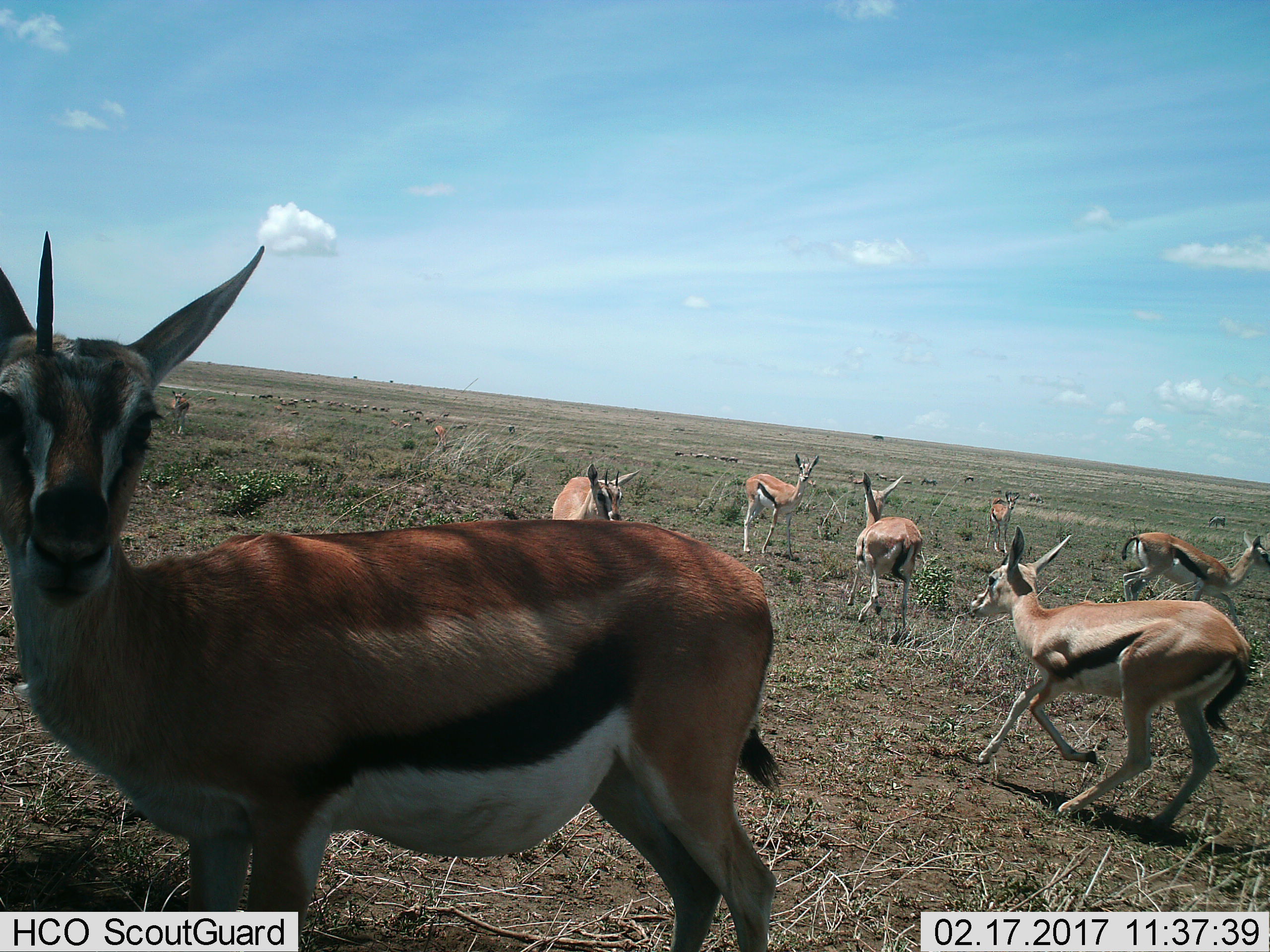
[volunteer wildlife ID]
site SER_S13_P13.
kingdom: Animalia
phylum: Chordata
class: Mammalia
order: Artiodactyla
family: Bovidae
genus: Eudorcas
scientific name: Eudorcas thomsonii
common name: thomson's gazelle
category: gazellethomsons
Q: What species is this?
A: Gazellethomsons (thomson's gazelle) (Eudorcas thomsonii).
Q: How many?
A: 11-50.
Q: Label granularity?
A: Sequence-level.